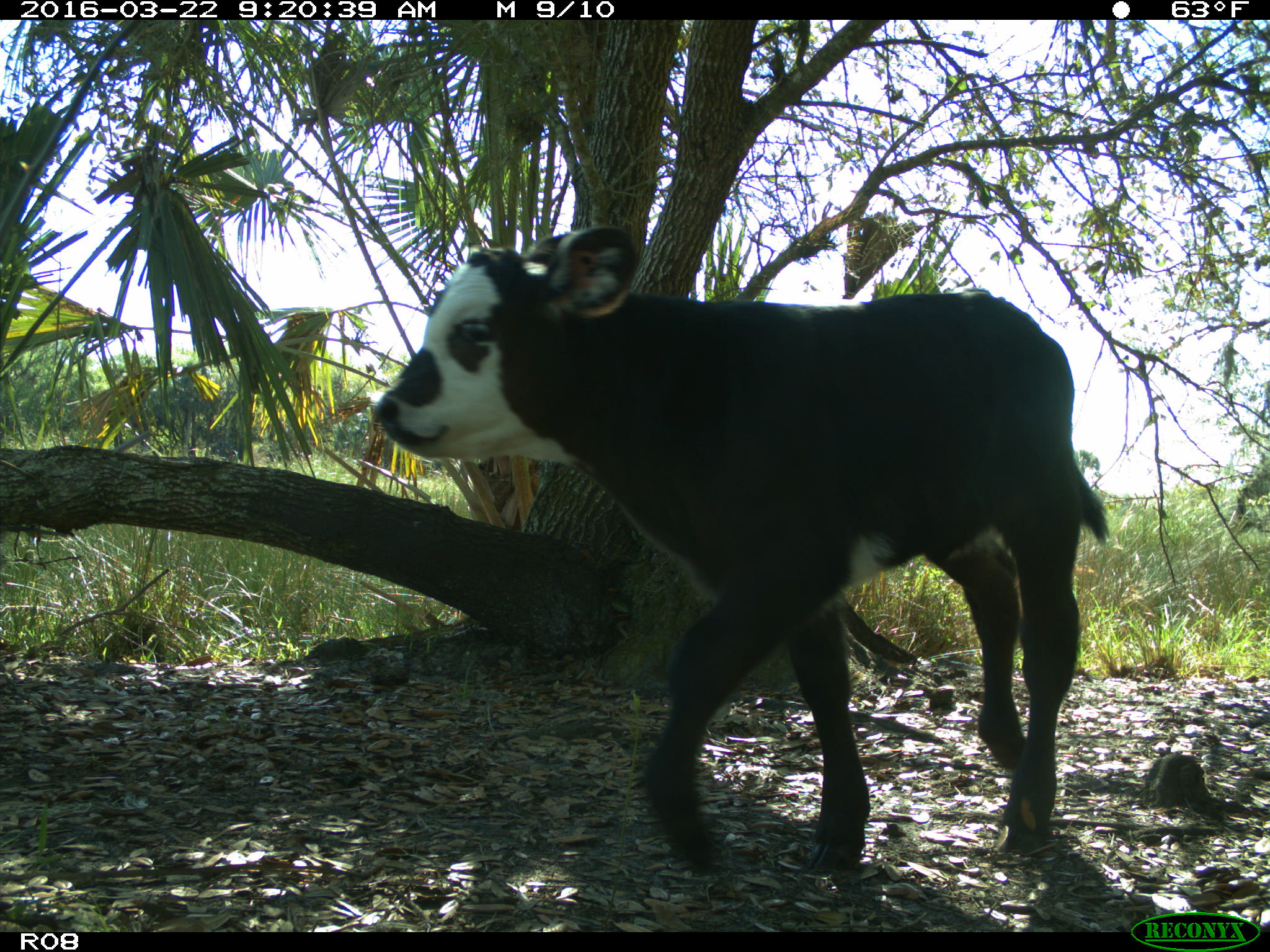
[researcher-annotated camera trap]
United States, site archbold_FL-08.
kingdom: Animalia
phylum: Chordata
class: Mammalia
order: Artiodactyla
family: Bovidae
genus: Bos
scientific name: Bos taurus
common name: domestic cow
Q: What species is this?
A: Bos taurus (domestic cow).